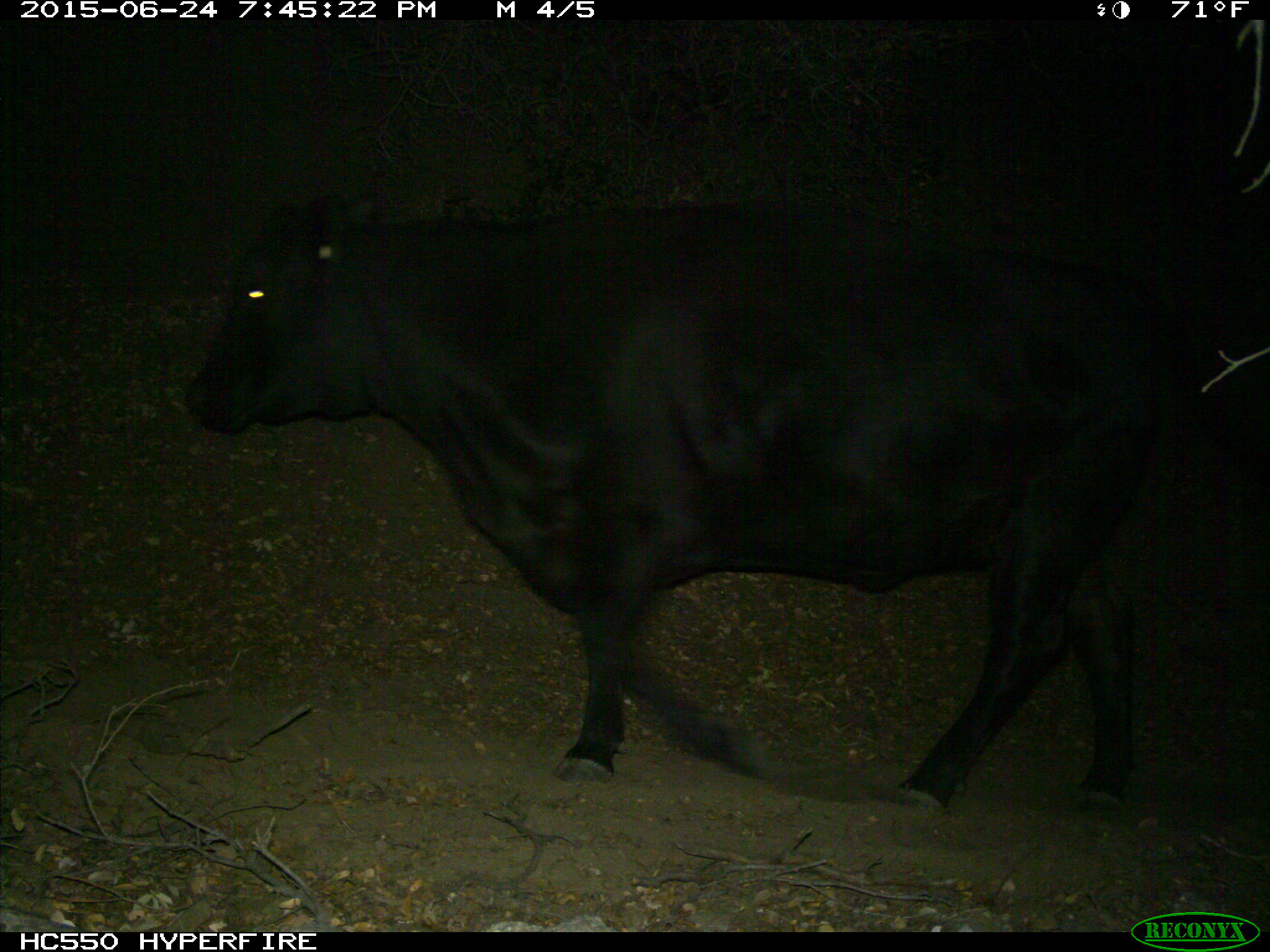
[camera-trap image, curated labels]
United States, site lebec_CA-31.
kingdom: Animalia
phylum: Chordata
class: Mammalia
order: Artiodactyla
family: Bovidae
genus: Bos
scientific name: Bos taurus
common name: domestic cow